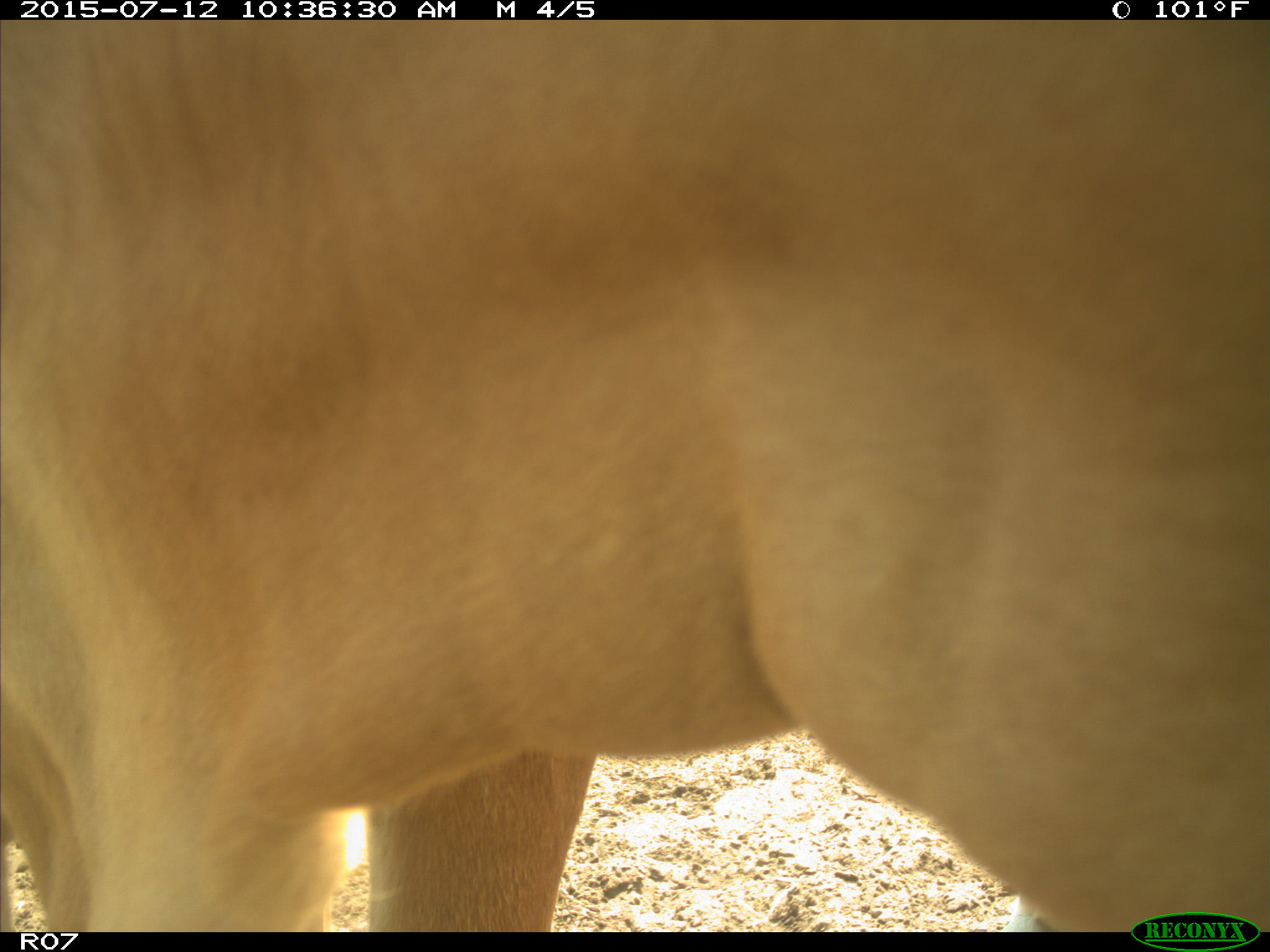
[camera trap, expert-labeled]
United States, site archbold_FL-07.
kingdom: Animalia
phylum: Chordata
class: Mammalia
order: Artiodactyla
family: Bovidae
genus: Bos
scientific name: Bos taurus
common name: domestic cow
Bos taurus (domestic cow).